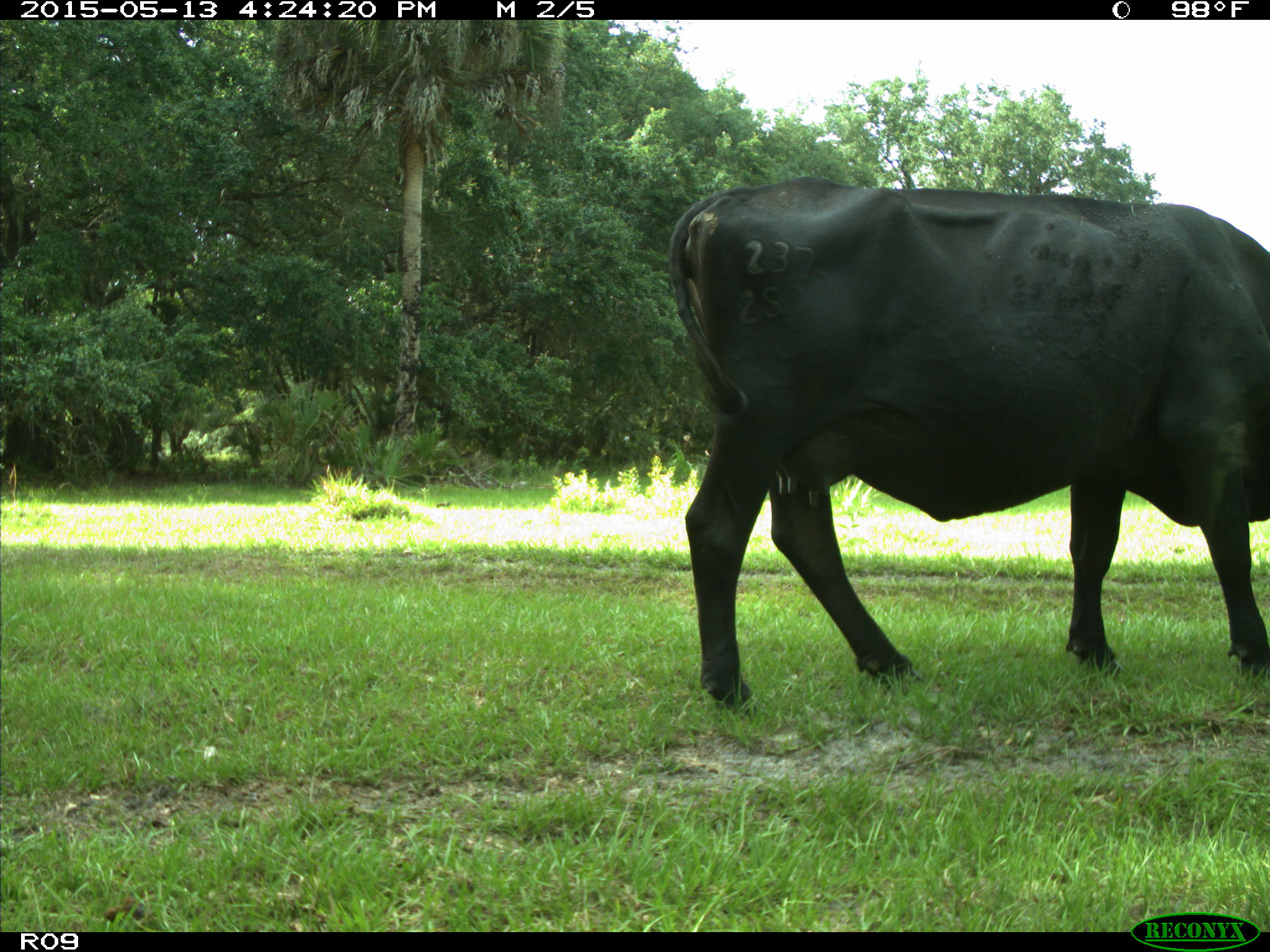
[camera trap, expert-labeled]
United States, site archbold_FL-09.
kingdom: Animalia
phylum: Chordata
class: Mammalia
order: Artiodactyla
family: Bovidae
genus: Bos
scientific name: Bos taurus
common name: domestic cow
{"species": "Bos taurus (domestic cow)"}